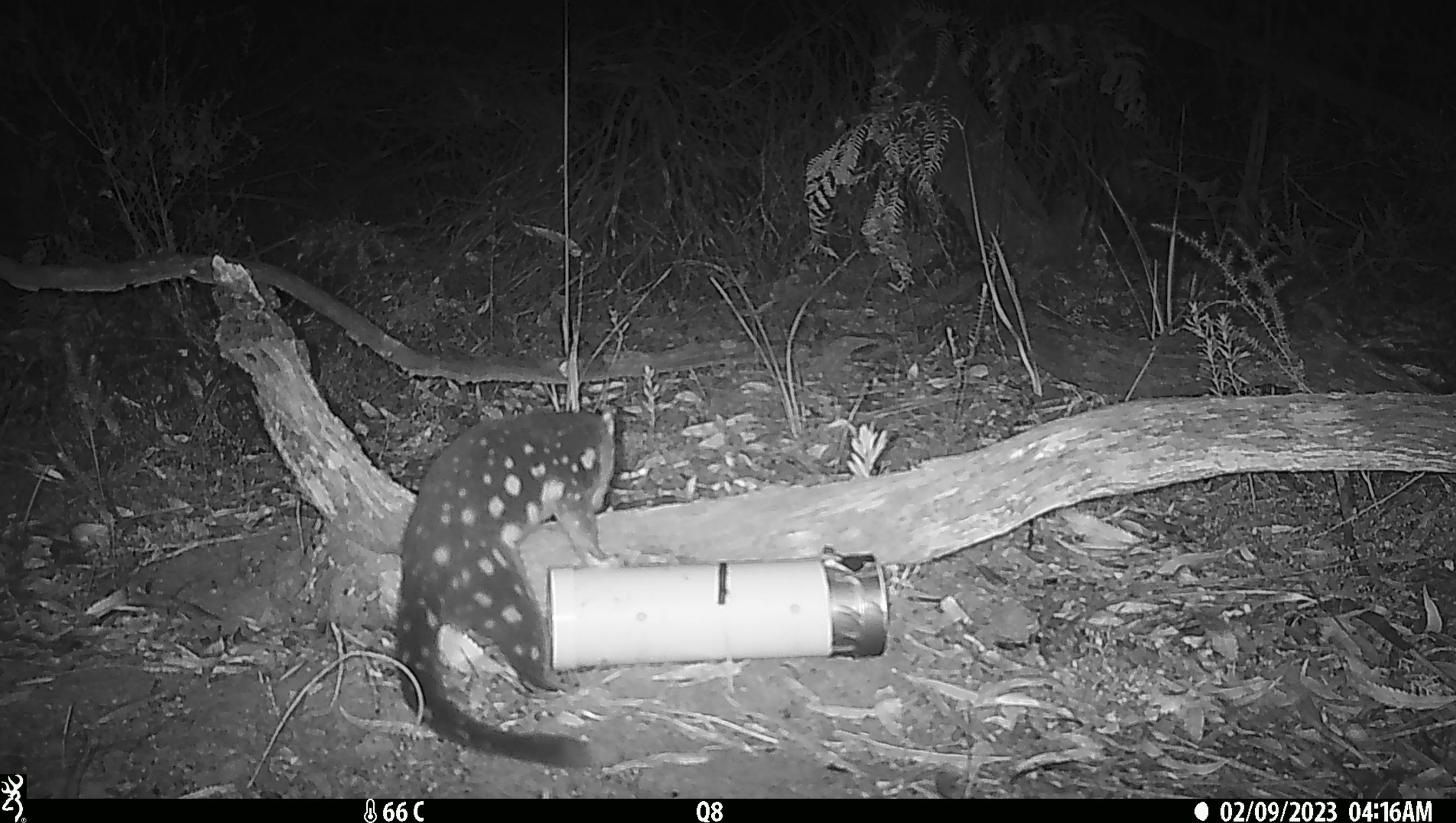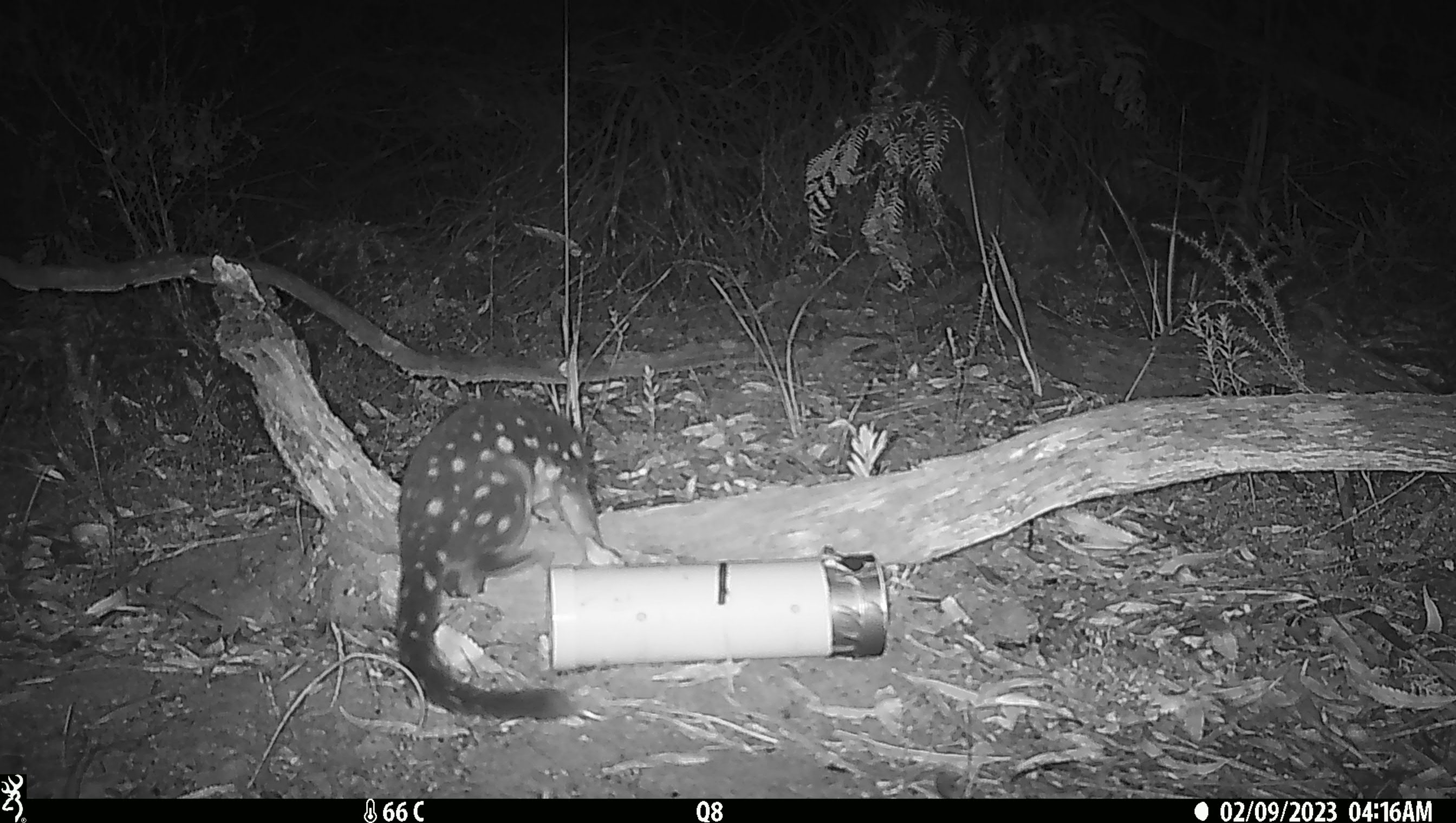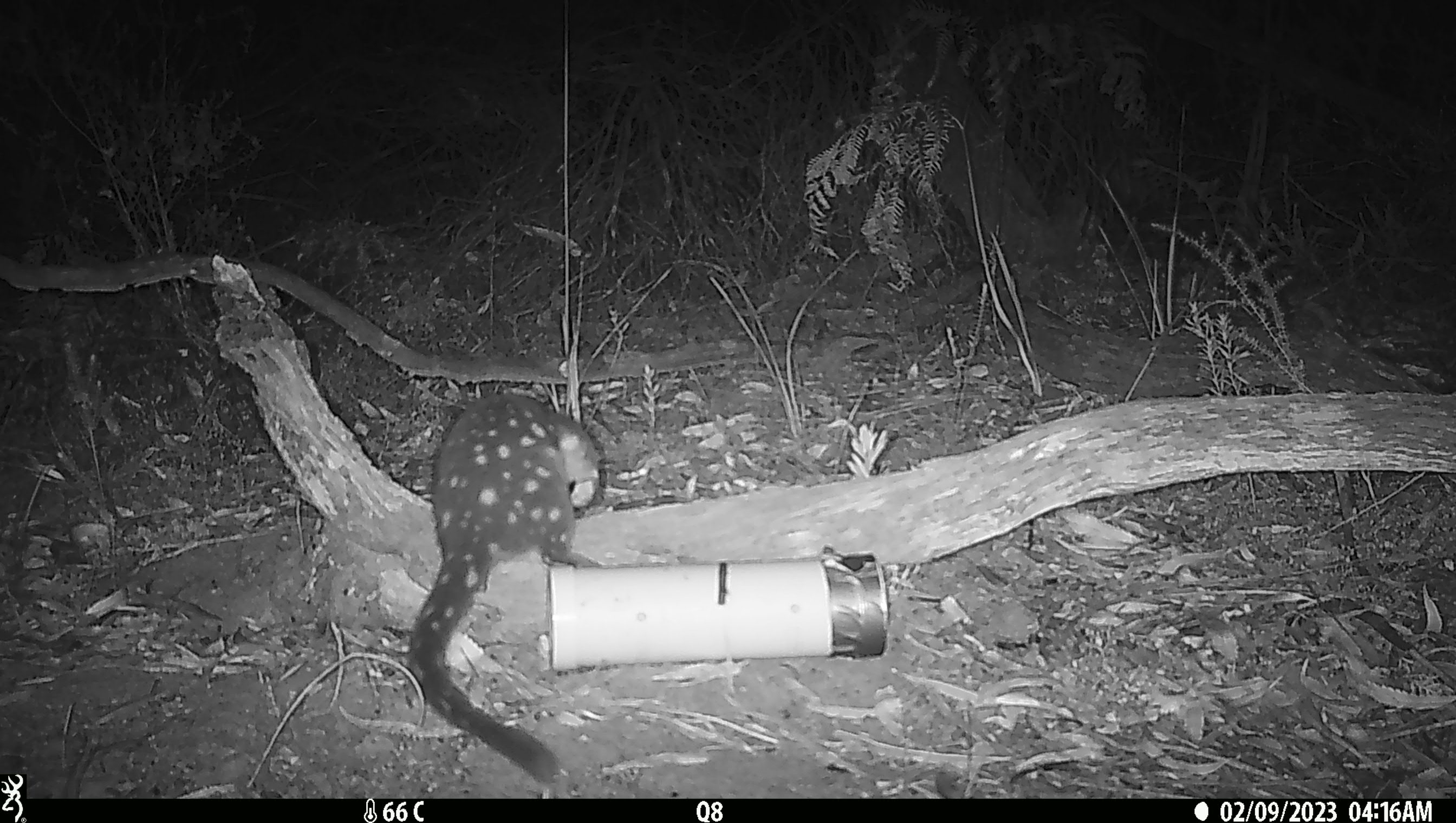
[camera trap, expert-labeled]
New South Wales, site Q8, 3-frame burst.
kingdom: Animalia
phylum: Chordata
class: Mammalia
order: Dasyuromorphia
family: Dasyuridae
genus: Dasyurus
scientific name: Dasyurus maculatus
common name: spotted-tailed quoll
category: quoll